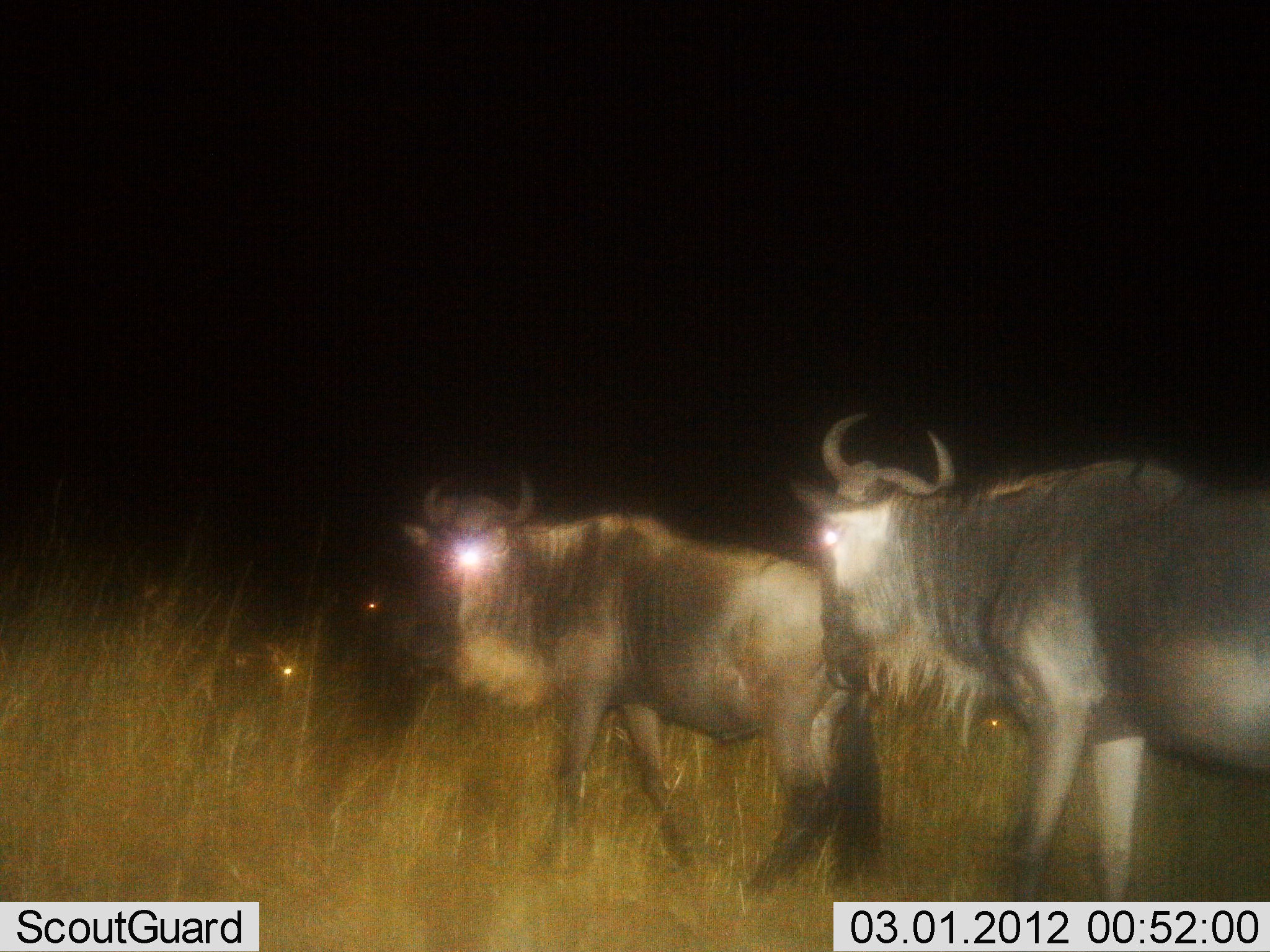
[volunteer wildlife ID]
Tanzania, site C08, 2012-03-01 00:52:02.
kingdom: Animalia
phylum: Chordata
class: Mammalia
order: Artiodactyla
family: Bovidae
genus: Connochaetes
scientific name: Connochaetes taurinus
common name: blue wildebeest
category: wildebeest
Wildebeest (blue wildebeest) (Connochaetes taurinus), count 2. Behavior (volunteer vote fractions): standing 65%, resting 9%, moving 39%, interacting 0%. Young present (vote fraction): 0%. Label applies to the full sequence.